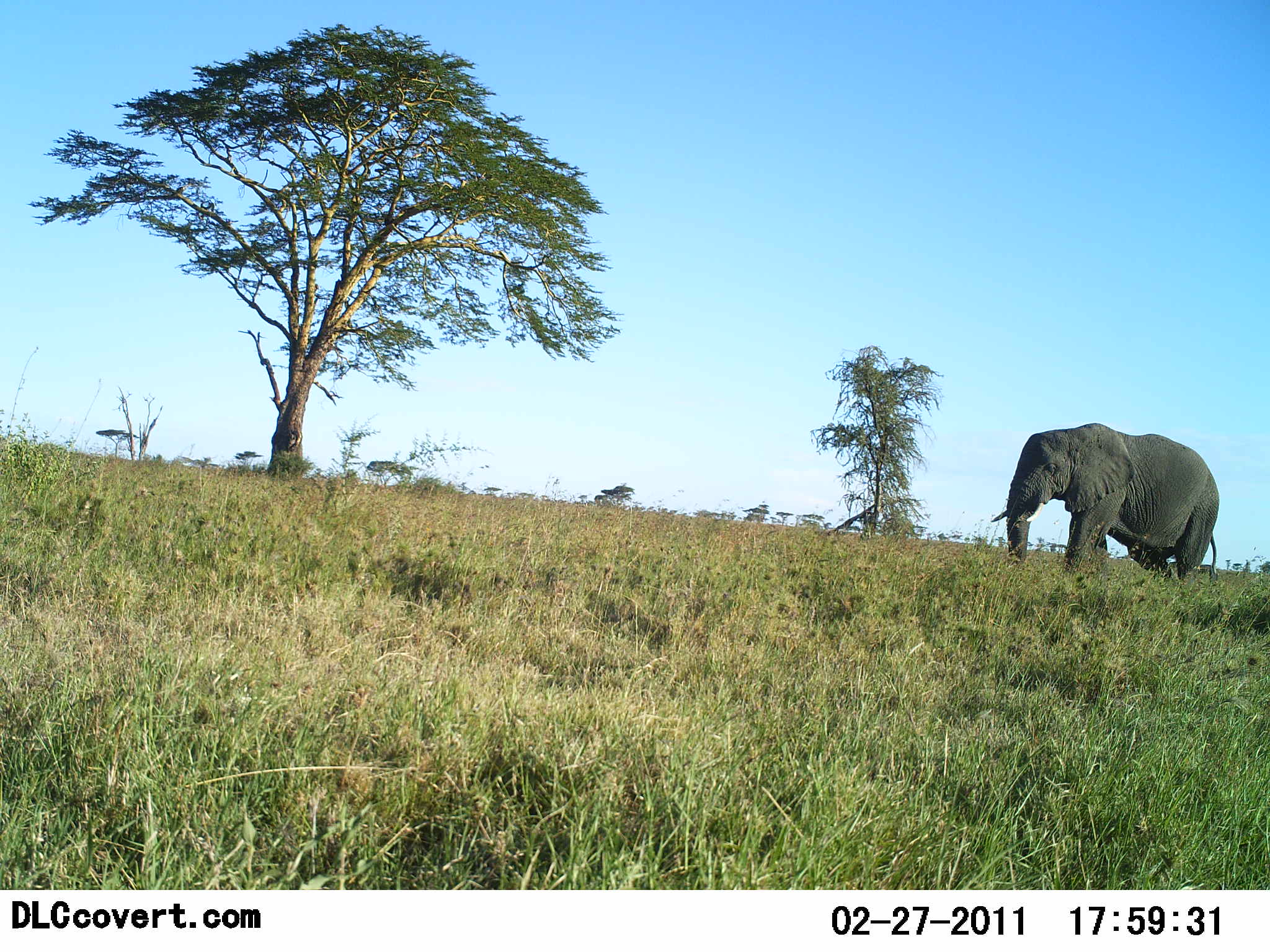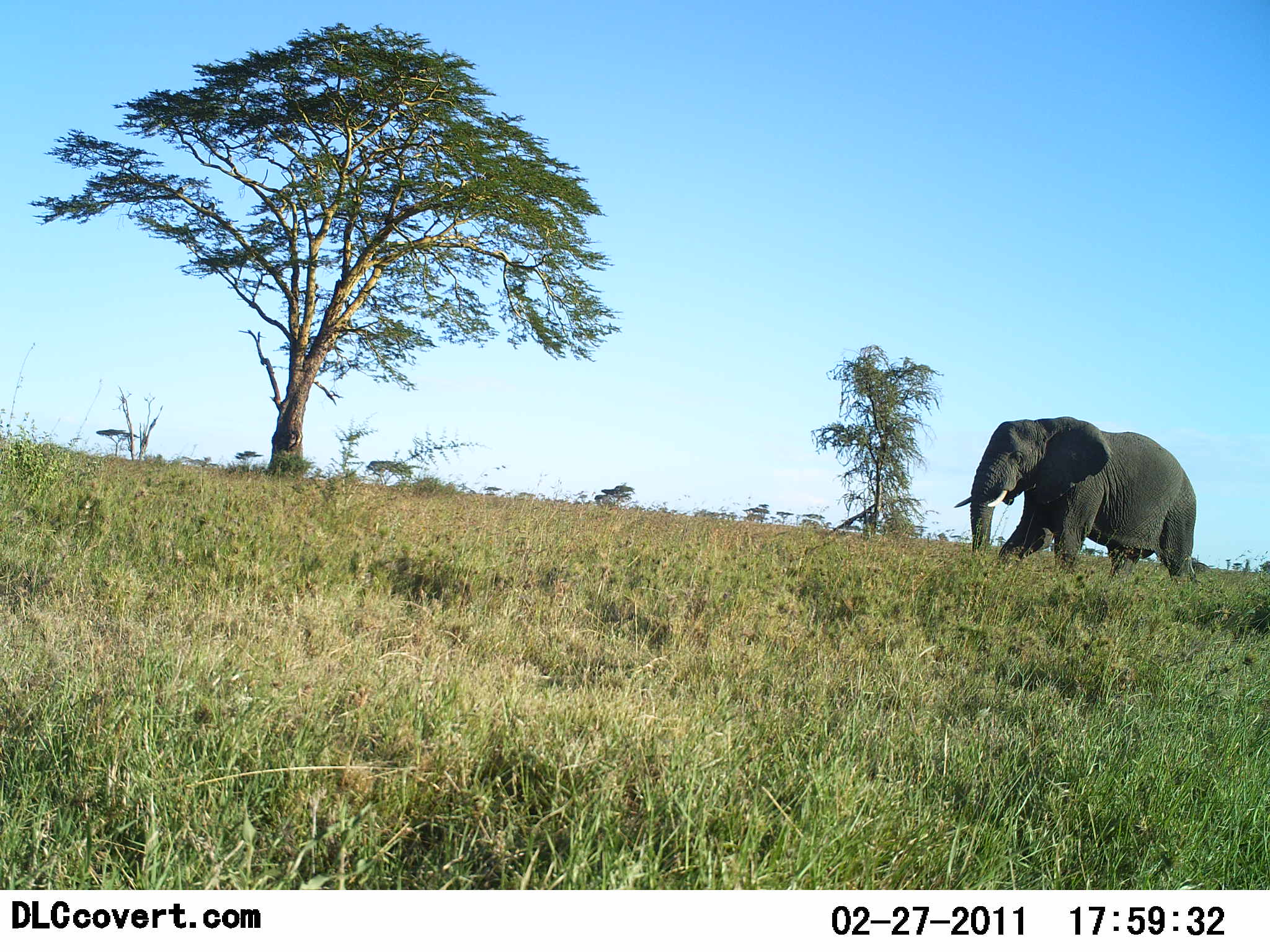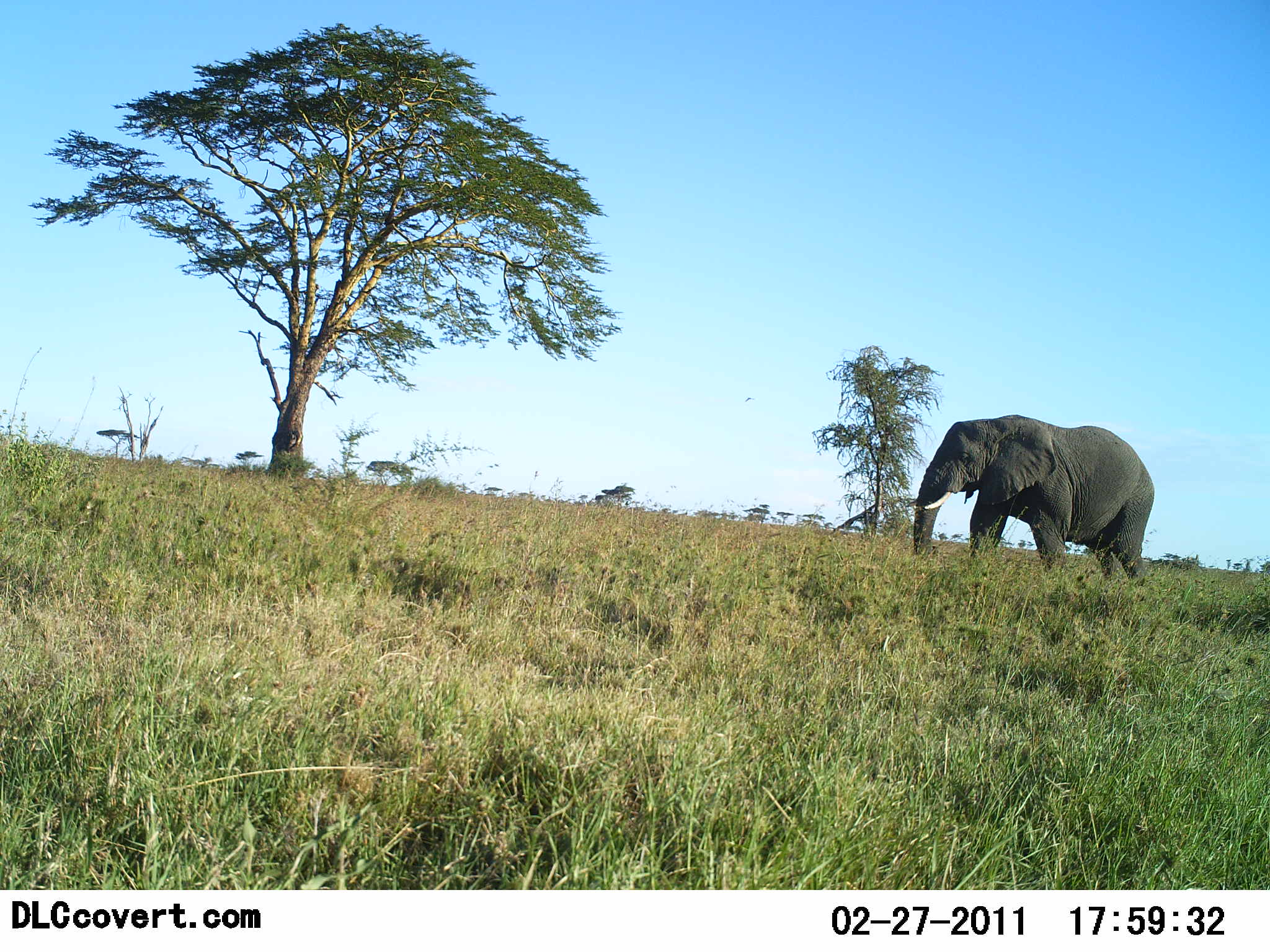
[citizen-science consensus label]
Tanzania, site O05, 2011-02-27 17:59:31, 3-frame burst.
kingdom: Animalia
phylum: Chordata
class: Mammalia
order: Proboscidea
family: Elephantidae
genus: Loxodonta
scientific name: Loxodonta africana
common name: african bush elephant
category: elephant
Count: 1.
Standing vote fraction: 9%.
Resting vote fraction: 0%.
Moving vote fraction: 91%.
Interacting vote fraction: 0%.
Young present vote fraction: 0%.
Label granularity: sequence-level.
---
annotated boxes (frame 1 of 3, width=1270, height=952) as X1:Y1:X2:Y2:
animal: 990:423:1222:601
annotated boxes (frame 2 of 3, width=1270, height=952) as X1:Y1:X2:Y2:
animal: 954:416:1199:589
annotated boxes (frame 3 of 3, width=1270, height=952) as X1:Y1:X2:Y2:
animal: 905:414:1156:591